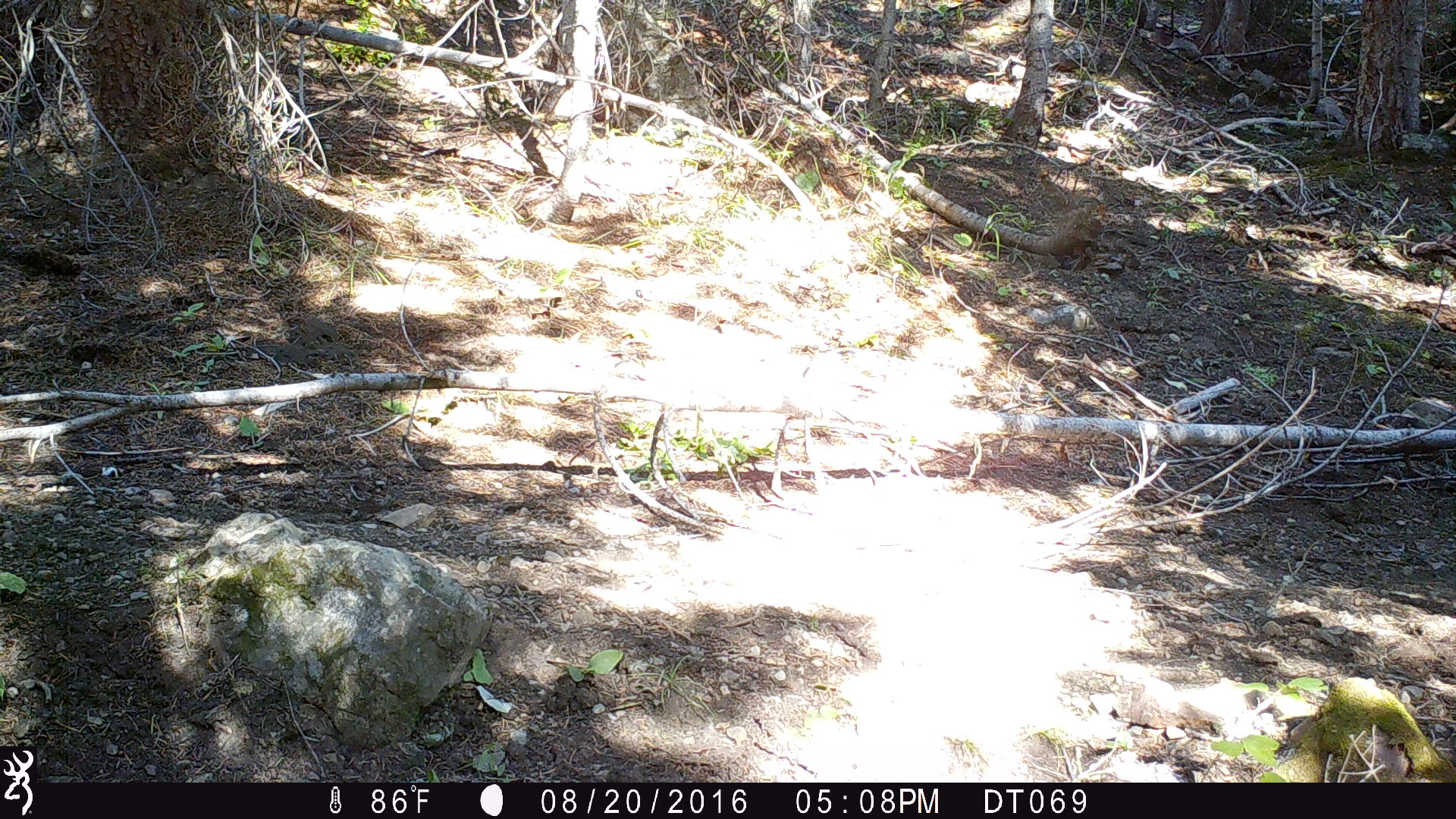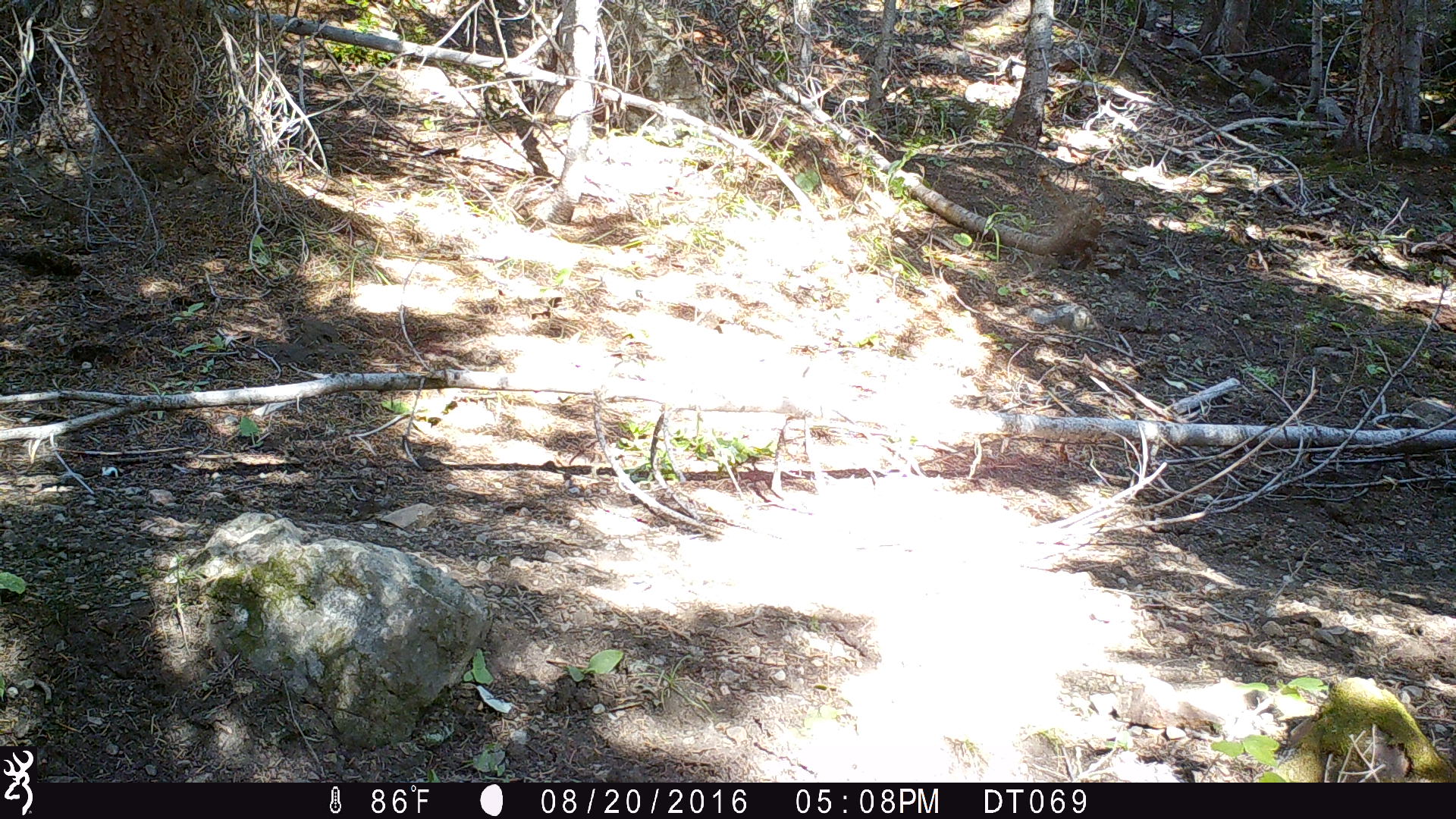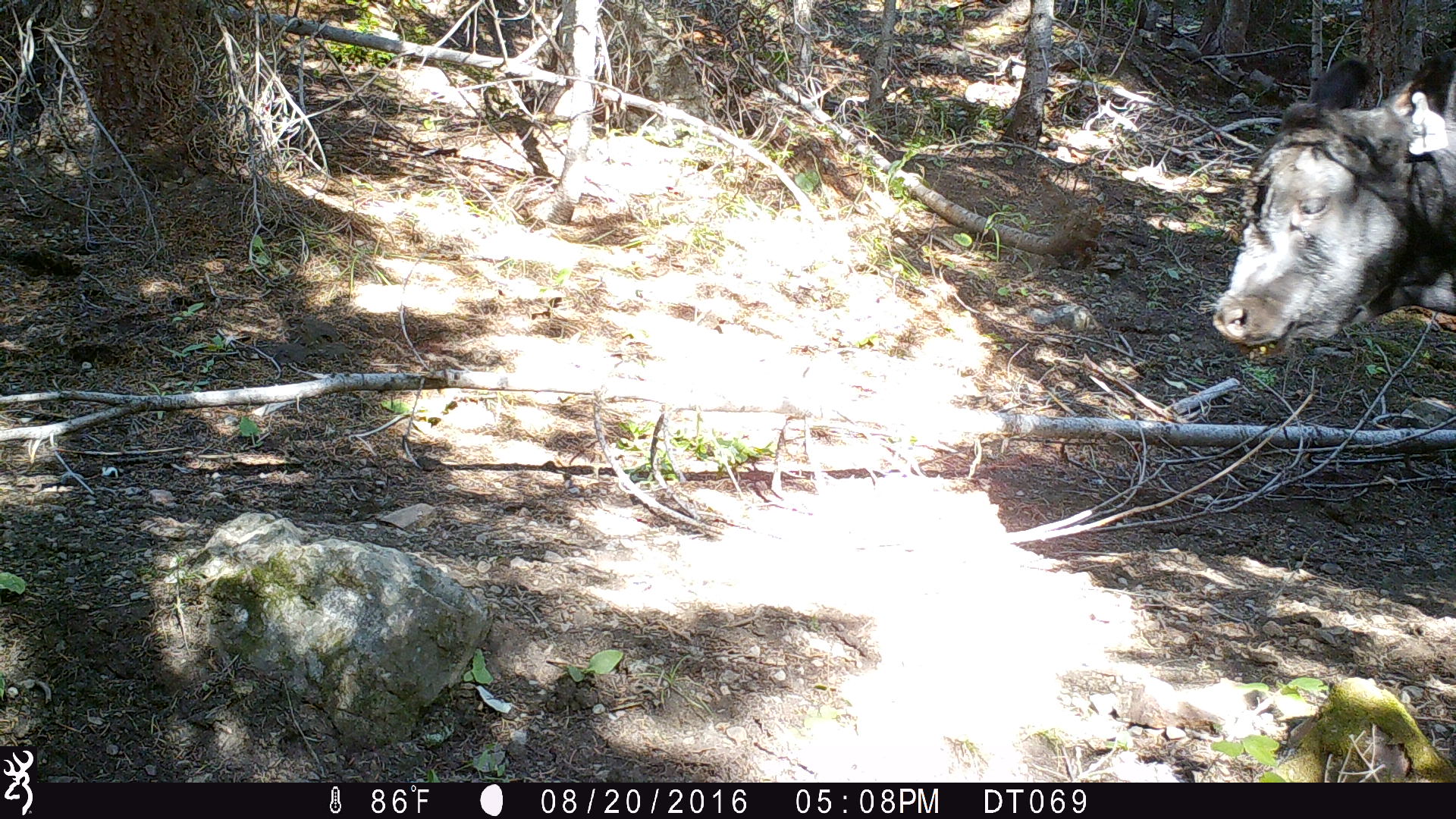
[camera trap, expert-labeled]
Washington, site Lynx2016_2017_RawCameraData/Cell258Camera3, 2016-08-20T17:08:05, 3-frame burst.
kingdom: Animalia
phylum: Chordata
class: Mammalia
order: Artiodactyla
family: Bovidae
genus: Bos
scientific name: Bos taurus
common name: domestic cattle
Domestic cattle (Bos taurus). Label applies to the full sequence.